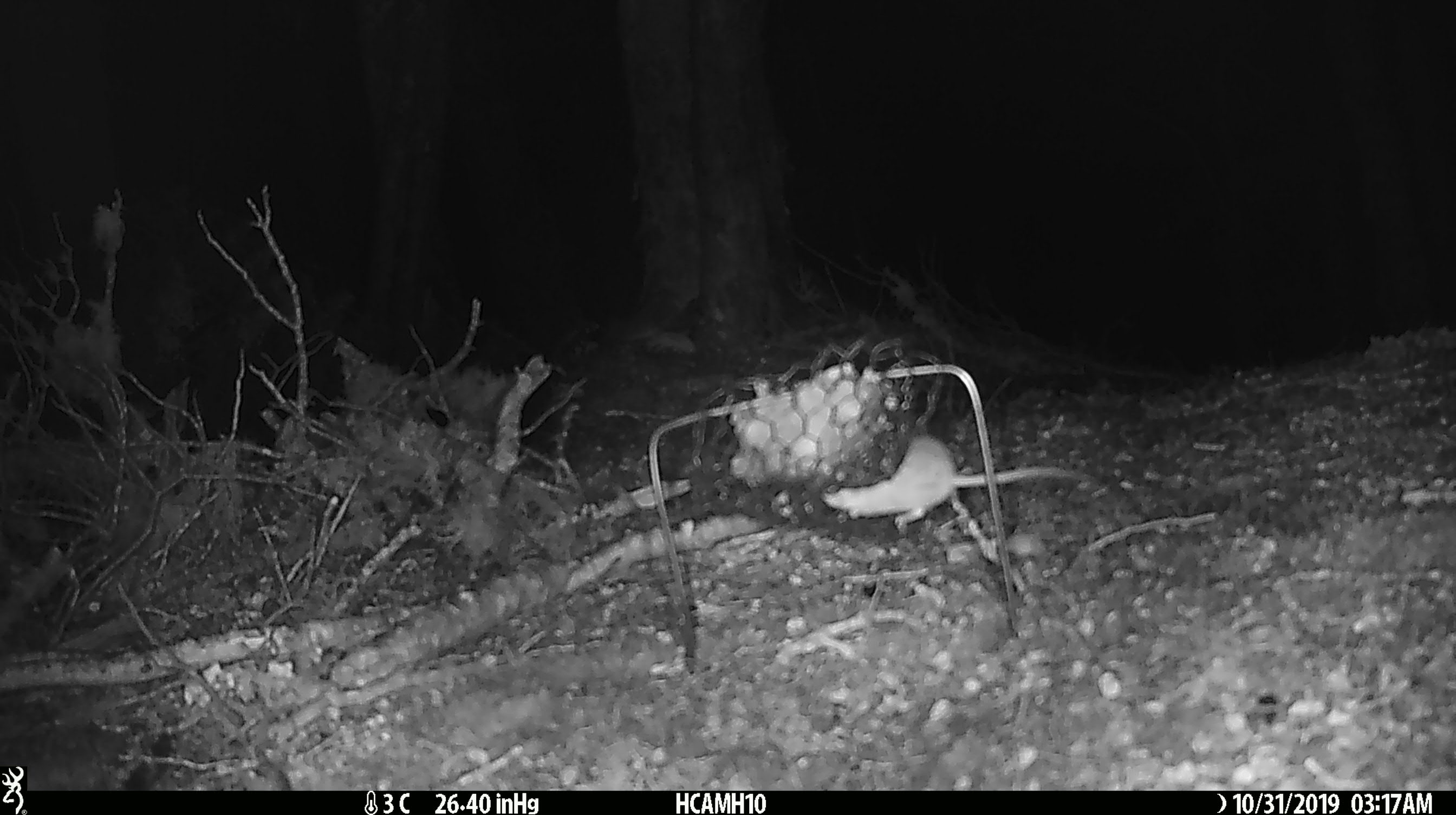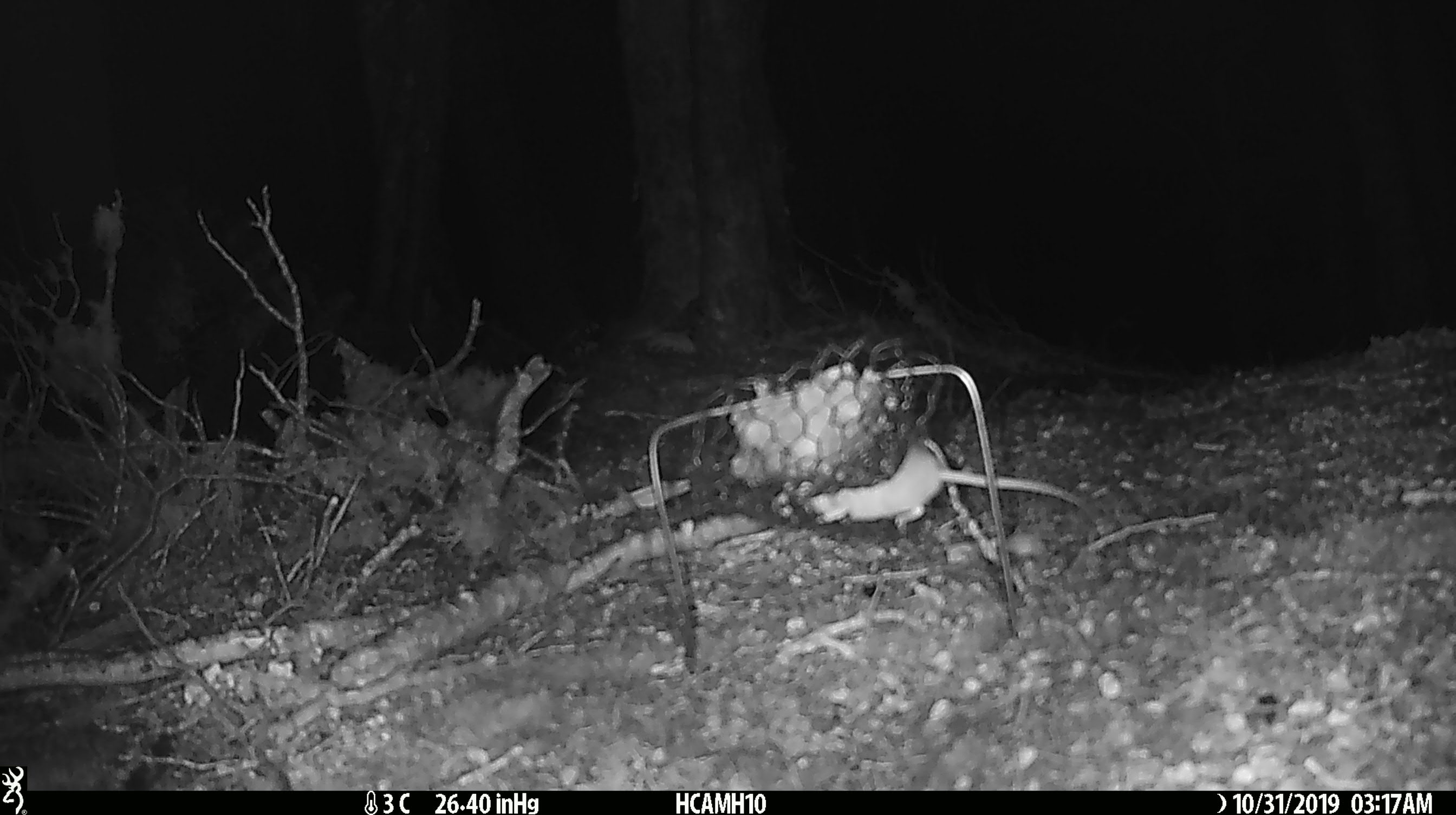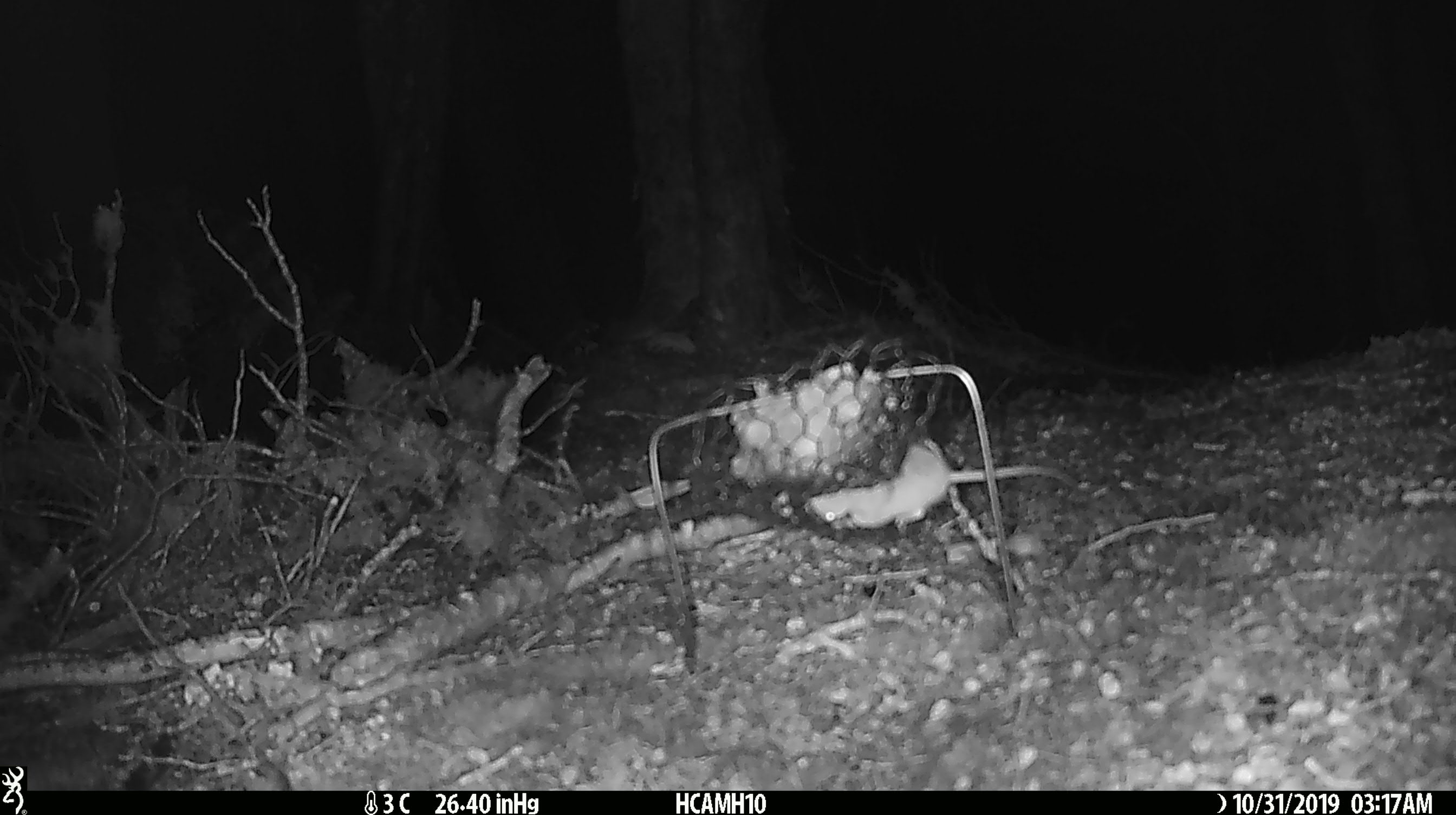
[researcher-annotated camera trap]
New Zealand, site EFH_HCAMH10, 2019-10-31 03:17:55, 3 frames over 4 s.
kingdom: Animalia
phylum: Chordata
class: Mammalia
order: Rodentia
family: Muridae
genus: Mus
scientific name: Mus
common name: mouse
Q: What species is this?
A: Mouse (Mus).